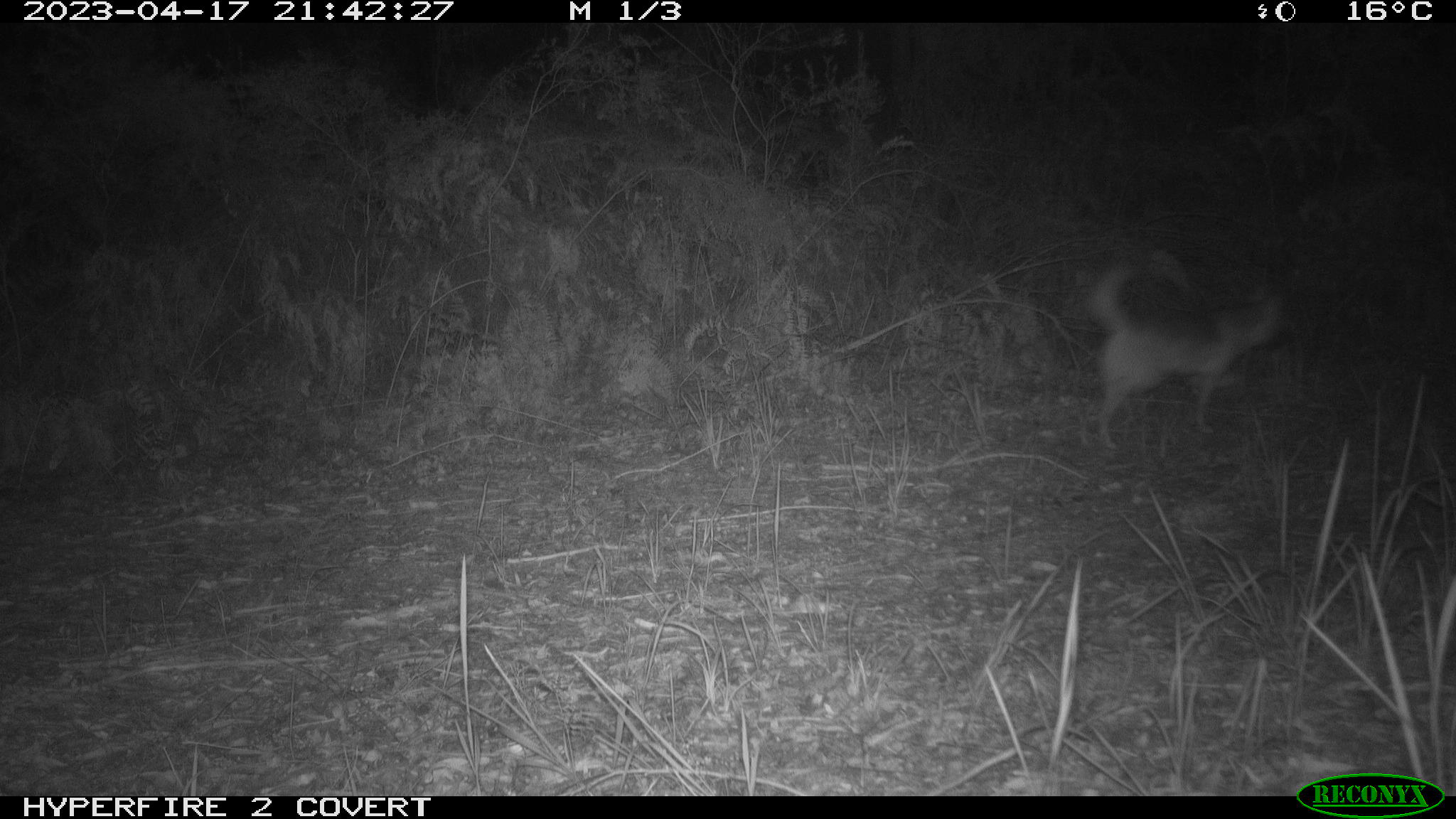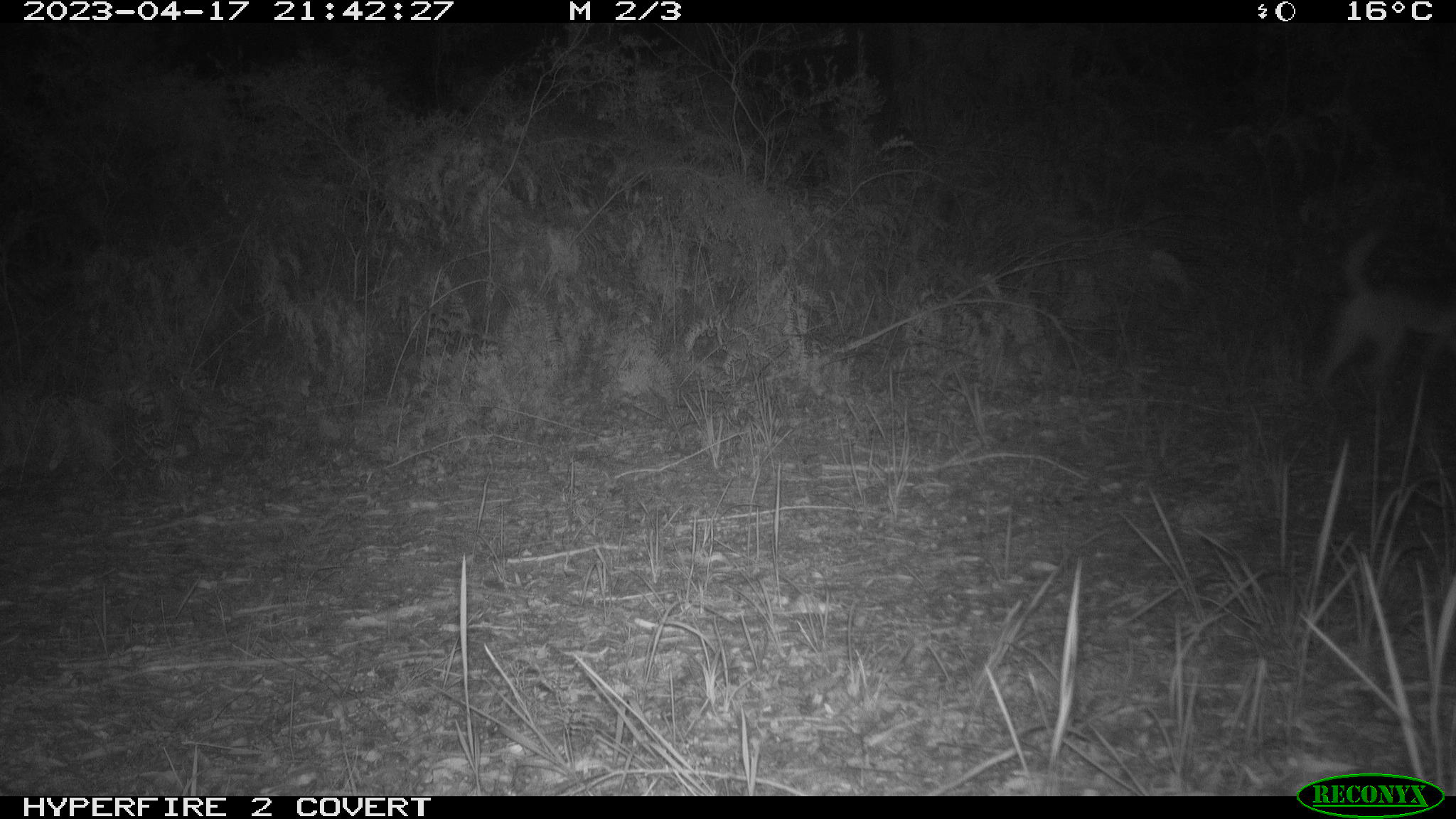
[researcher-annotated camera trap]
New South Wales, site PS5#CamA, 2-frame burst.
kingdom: Animalia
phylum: Chordata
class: Mammalia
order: Carnivora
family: Canidae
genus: Canis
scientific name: Canis familiaris dingo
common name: dingo